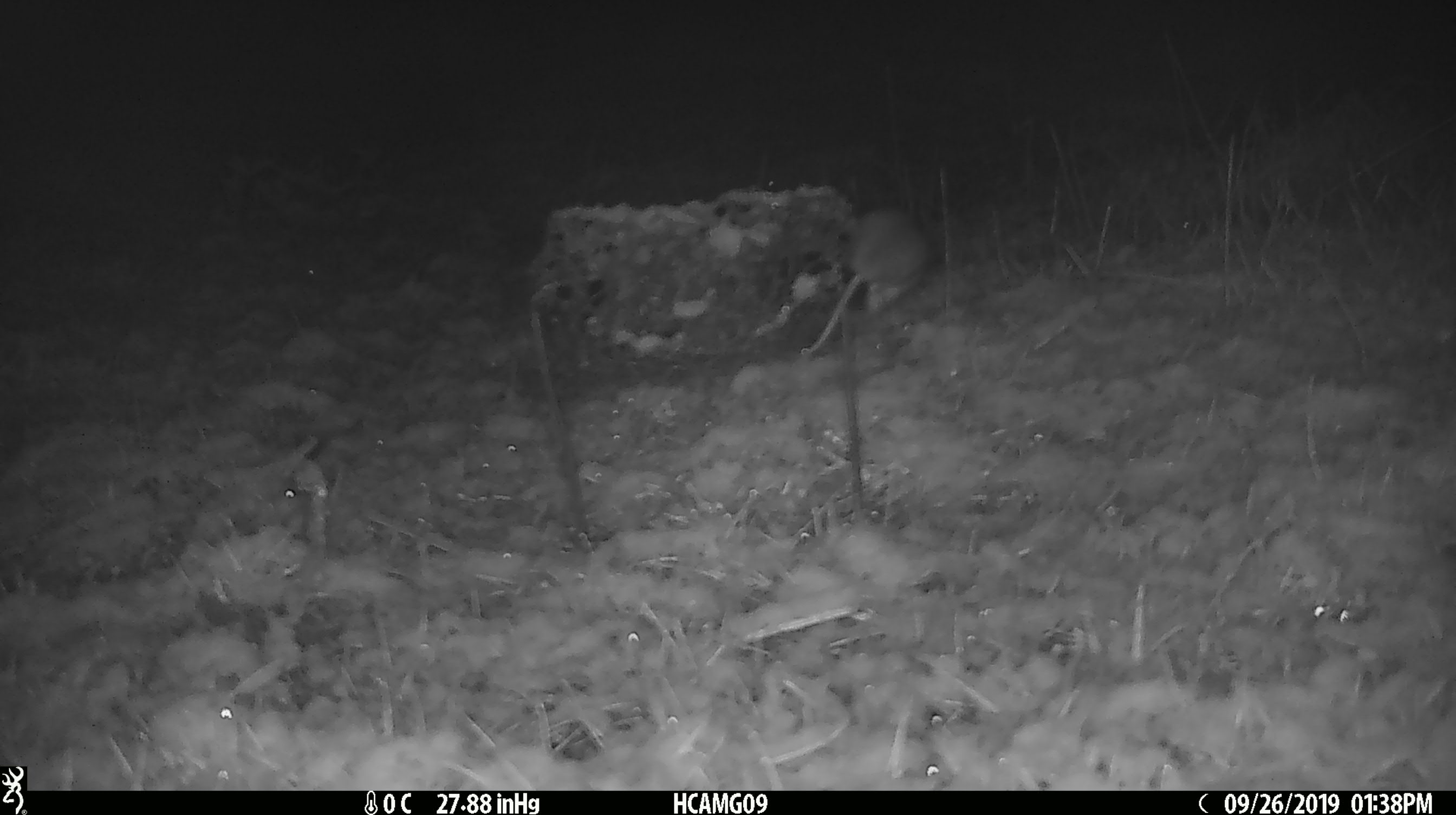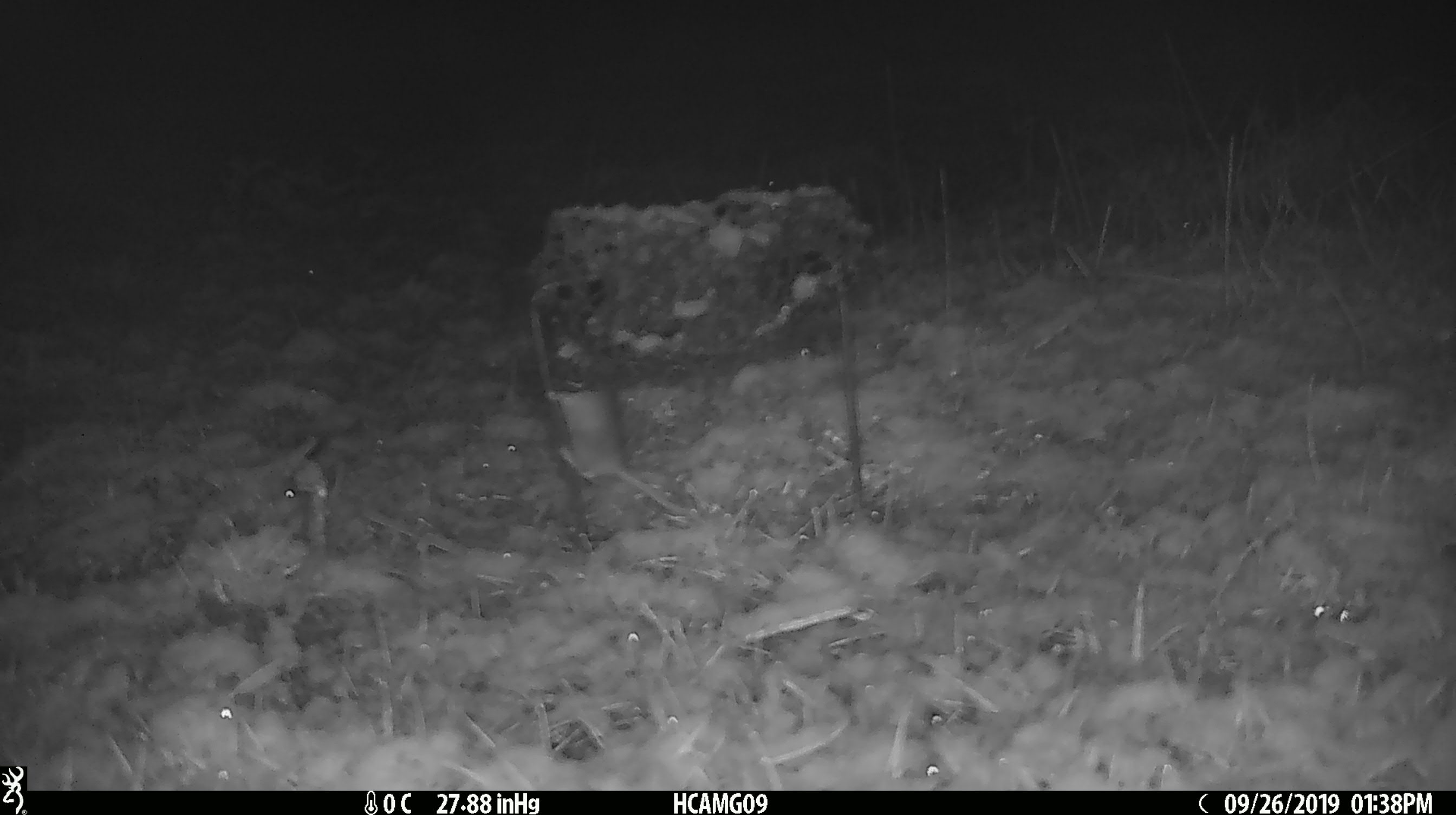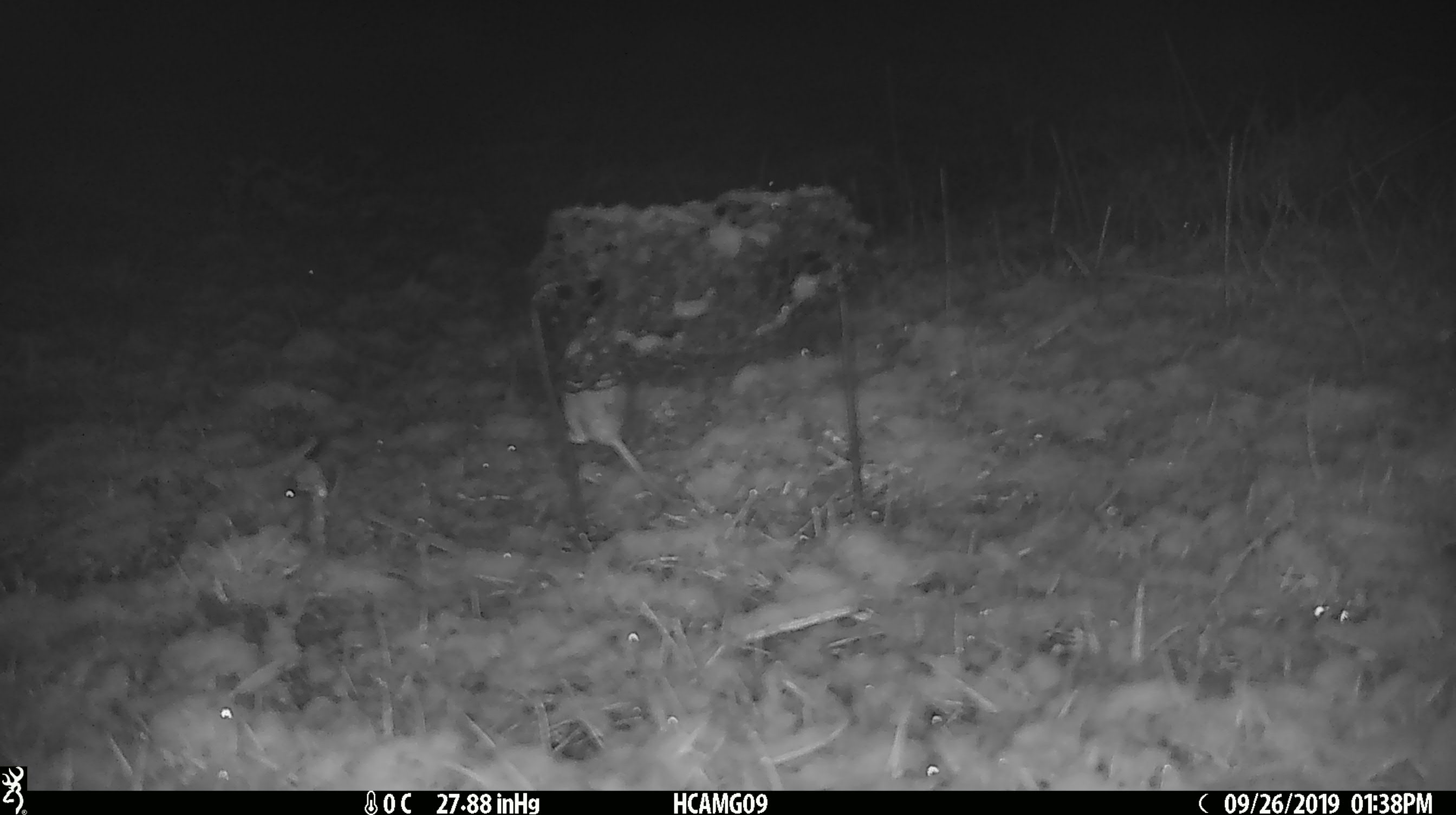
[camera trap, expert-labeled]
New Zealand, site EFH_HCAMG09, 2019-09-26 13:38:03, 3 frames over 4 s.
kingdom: Animalia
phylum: Chordata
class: Mammalia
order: Rodentia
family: Muridae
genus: Mus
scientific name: Mus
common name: mouse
Mouse (Mus).